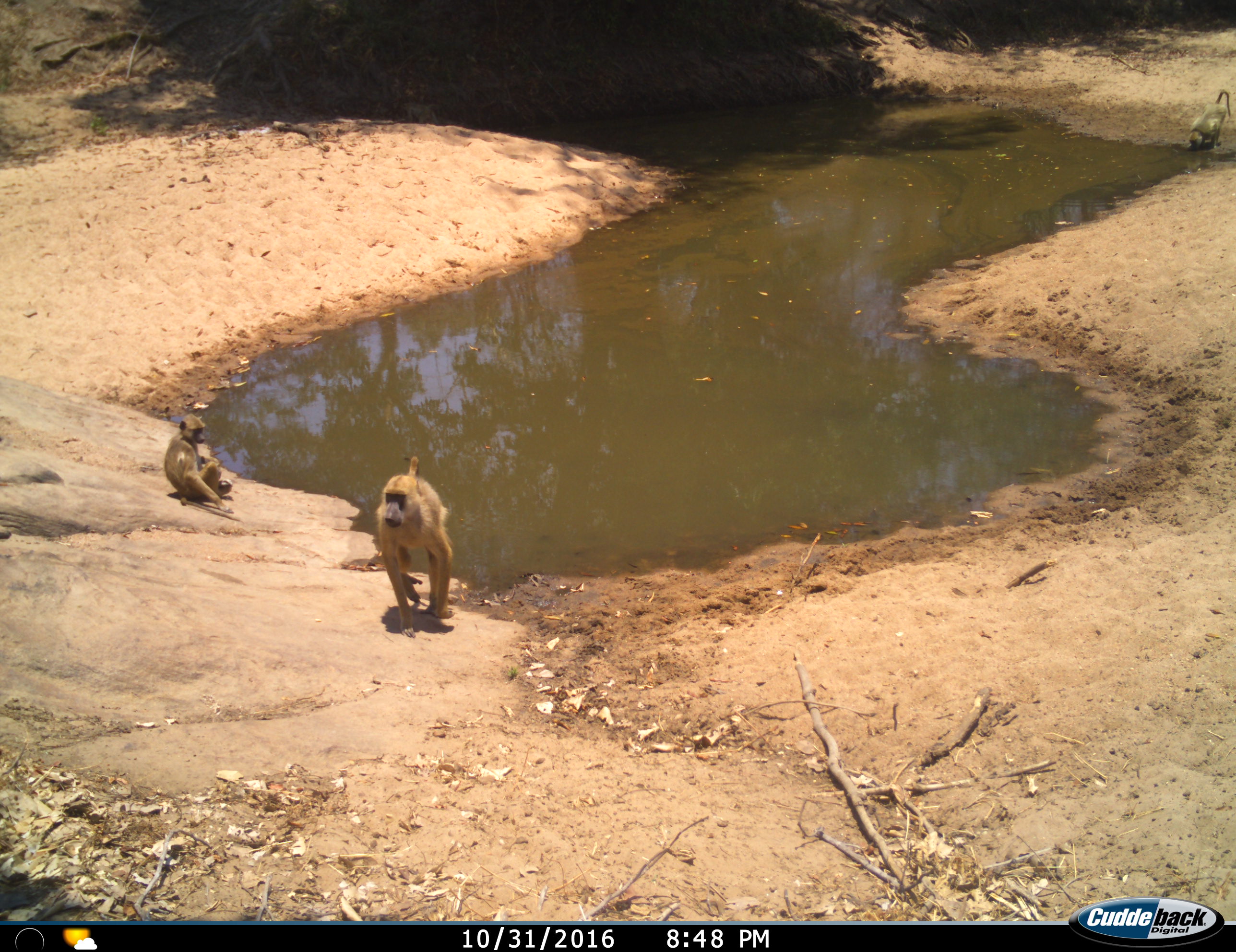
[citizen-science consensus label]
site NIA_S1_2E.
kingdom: Animalia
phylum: Chordata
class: Mammalia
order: Primates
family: Cercopithecidae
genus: Papio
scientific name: Papio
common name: baboon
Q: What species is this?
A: Baboon (Papio).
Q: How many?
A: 3.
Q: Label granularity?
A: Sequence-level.